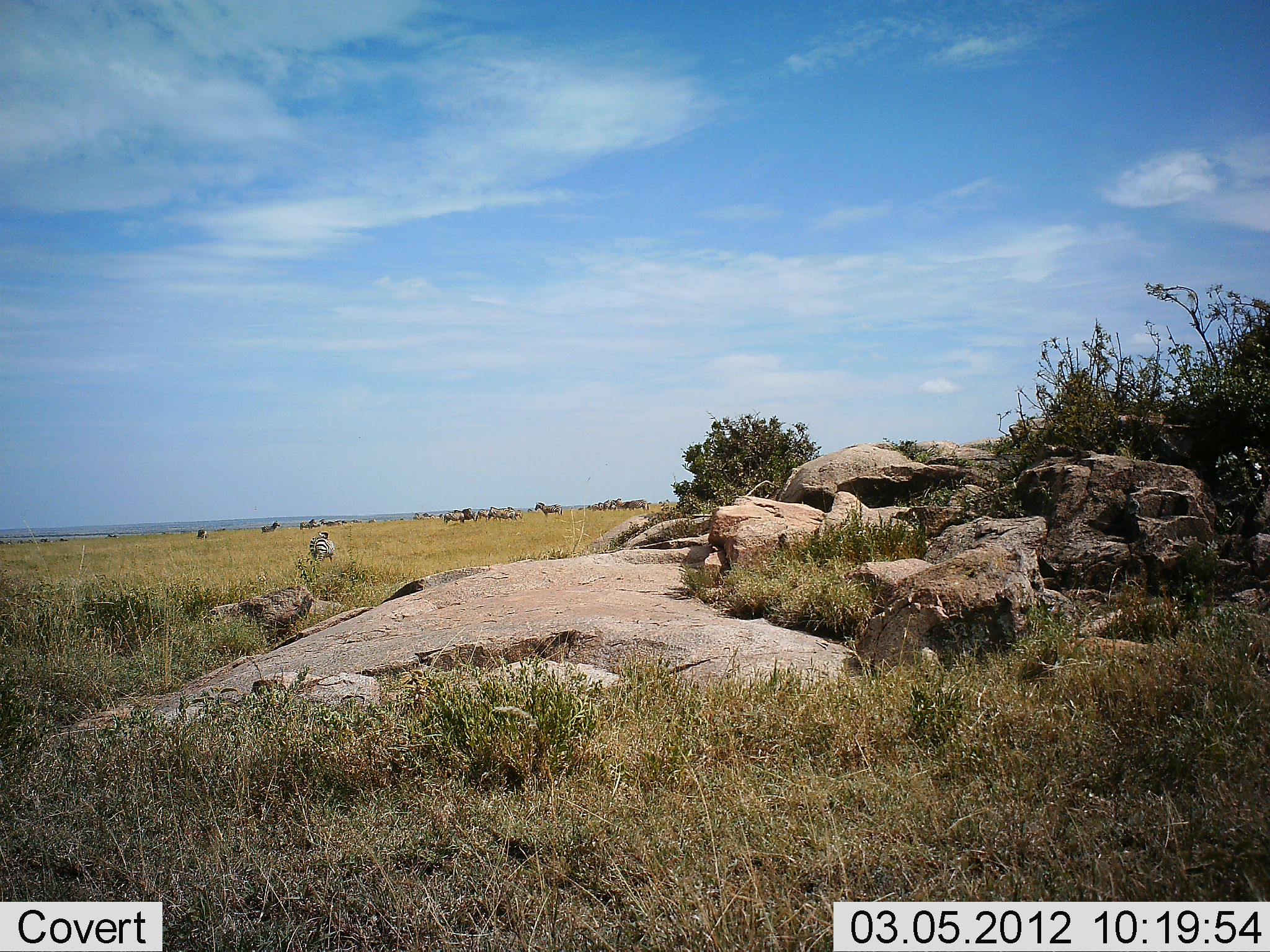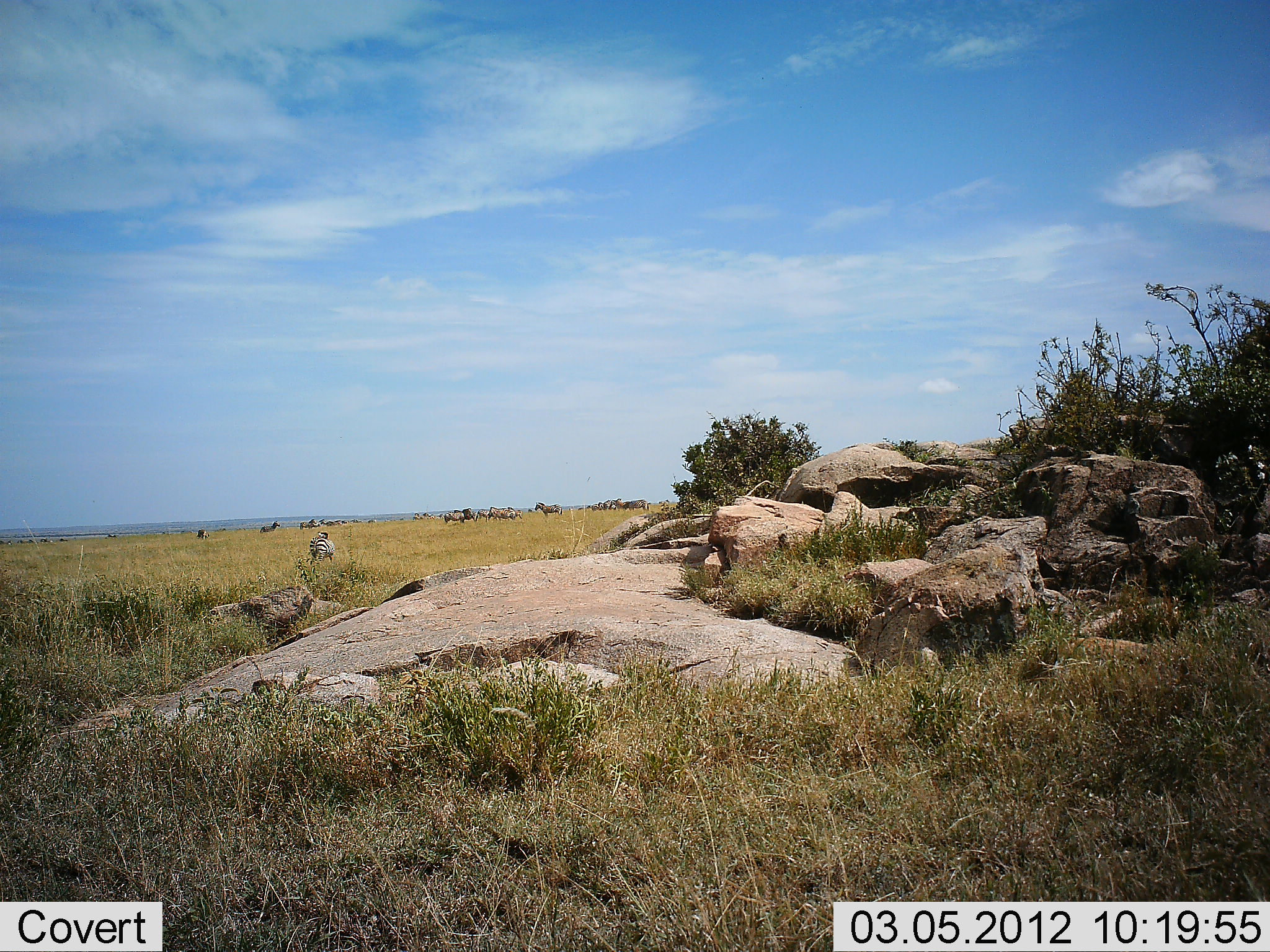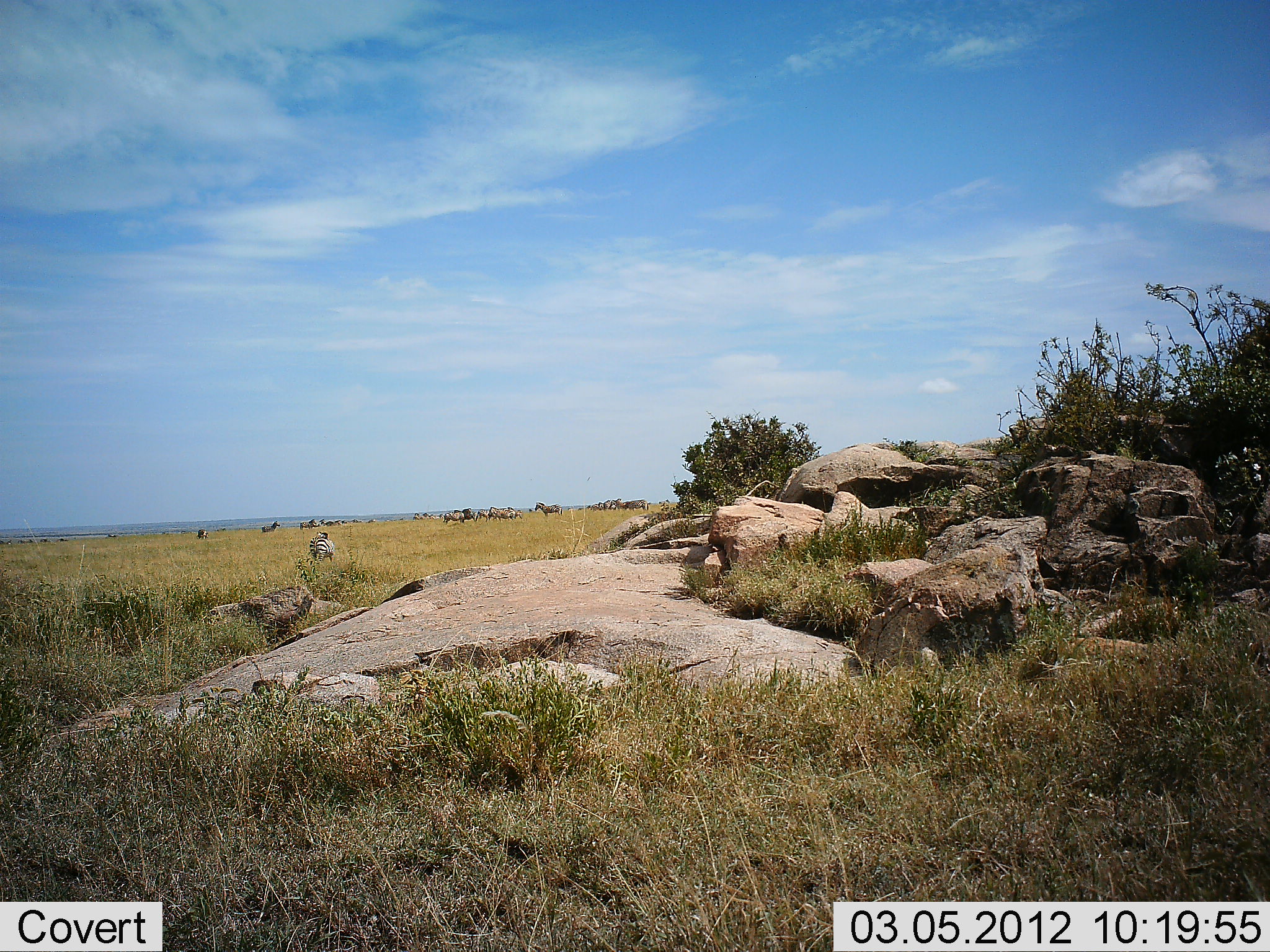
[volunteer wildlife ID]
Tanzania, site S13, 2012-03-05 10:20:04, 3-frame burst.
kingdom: Animalia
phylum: Chordata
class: Mammalia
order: Perissodactyla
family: Equidae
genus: Equus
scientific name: Equus quagga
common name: plains zebra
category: zebra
Zebra (plains zebra) (Equus quagga), count 4. Behavior (volunteer vote fractions): standing 100%, resting 0%, moving 0%, interacting 0%. Young present (vote fraction): 0%. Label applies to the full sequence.